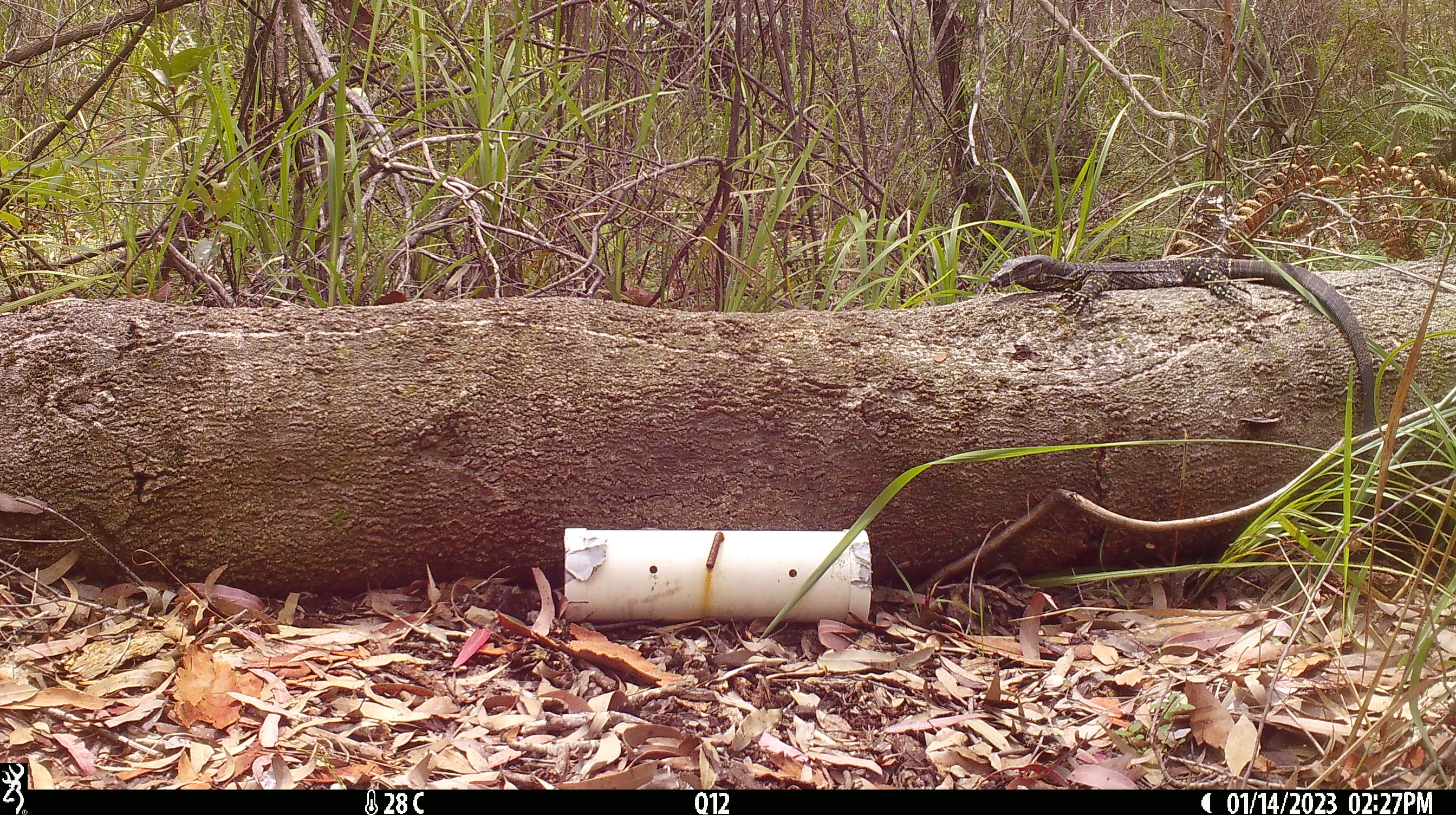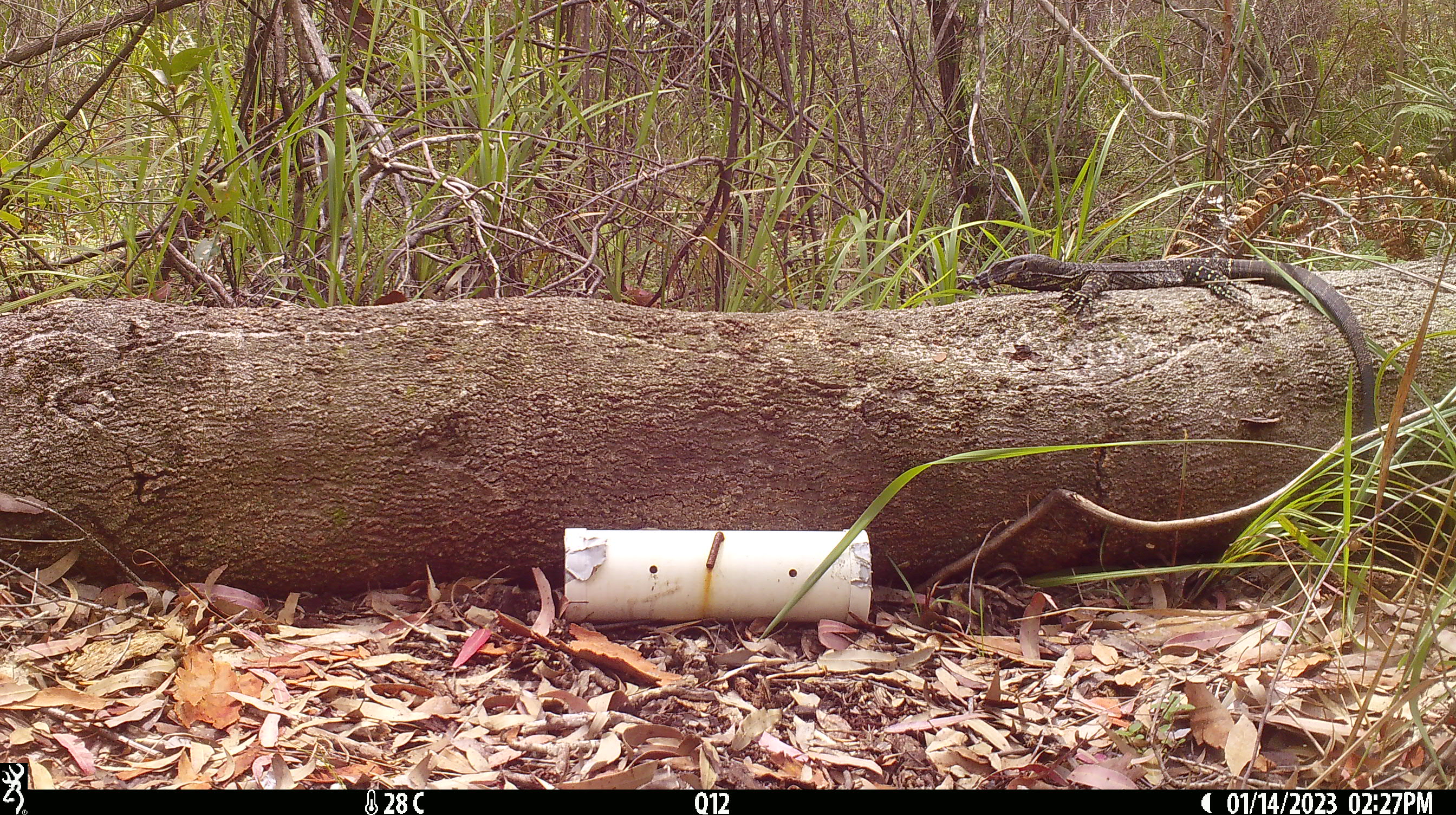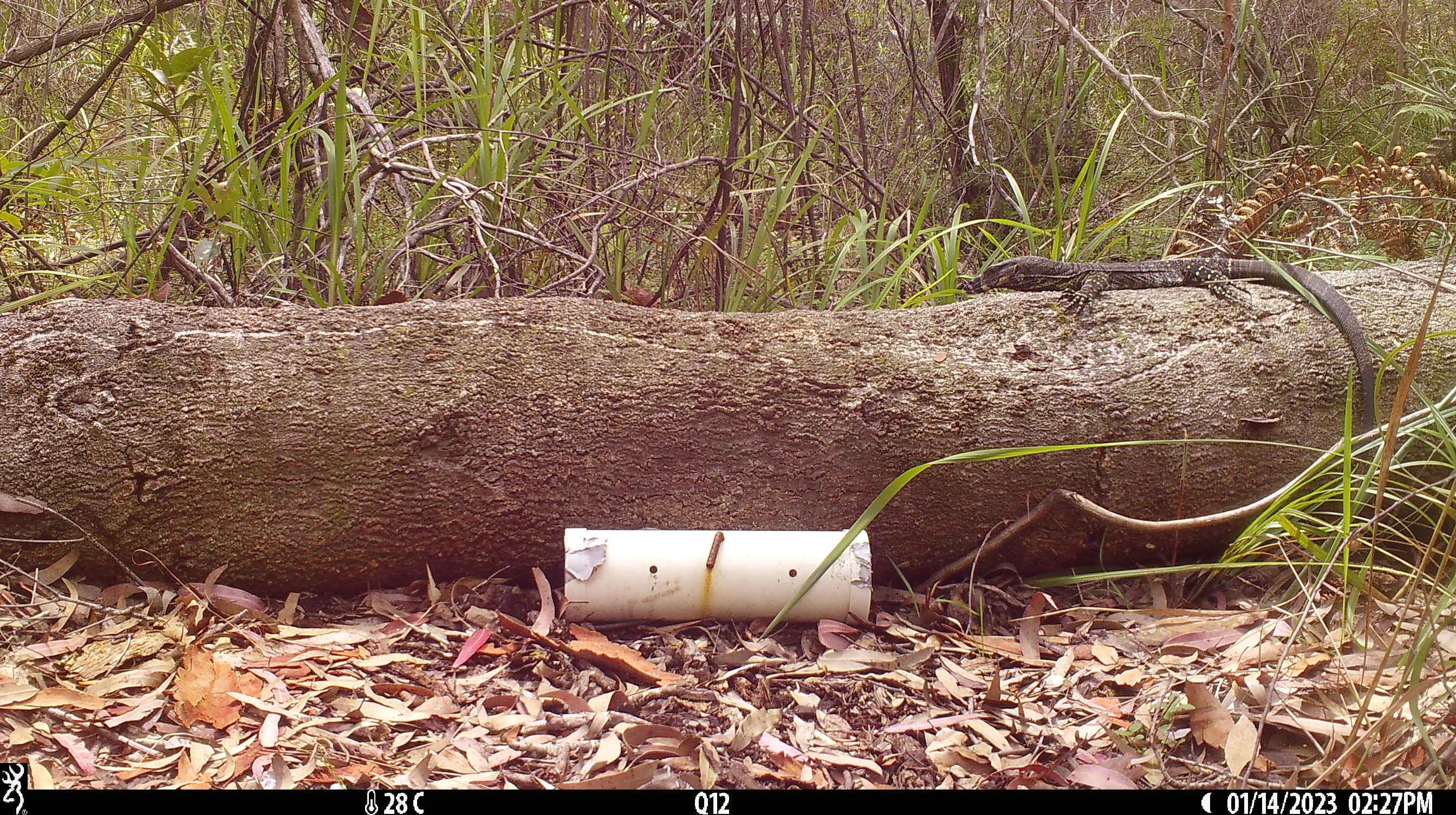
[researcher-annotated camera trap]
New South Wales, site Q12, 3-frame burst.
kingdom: Animalia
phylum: Chordata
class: Reptilia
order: Squamata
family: Varanidae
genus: Varanus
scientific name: Varanus varius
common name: lace monitor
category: goanna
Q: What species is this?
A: Goanna (lace monitor) (Varanus varius).